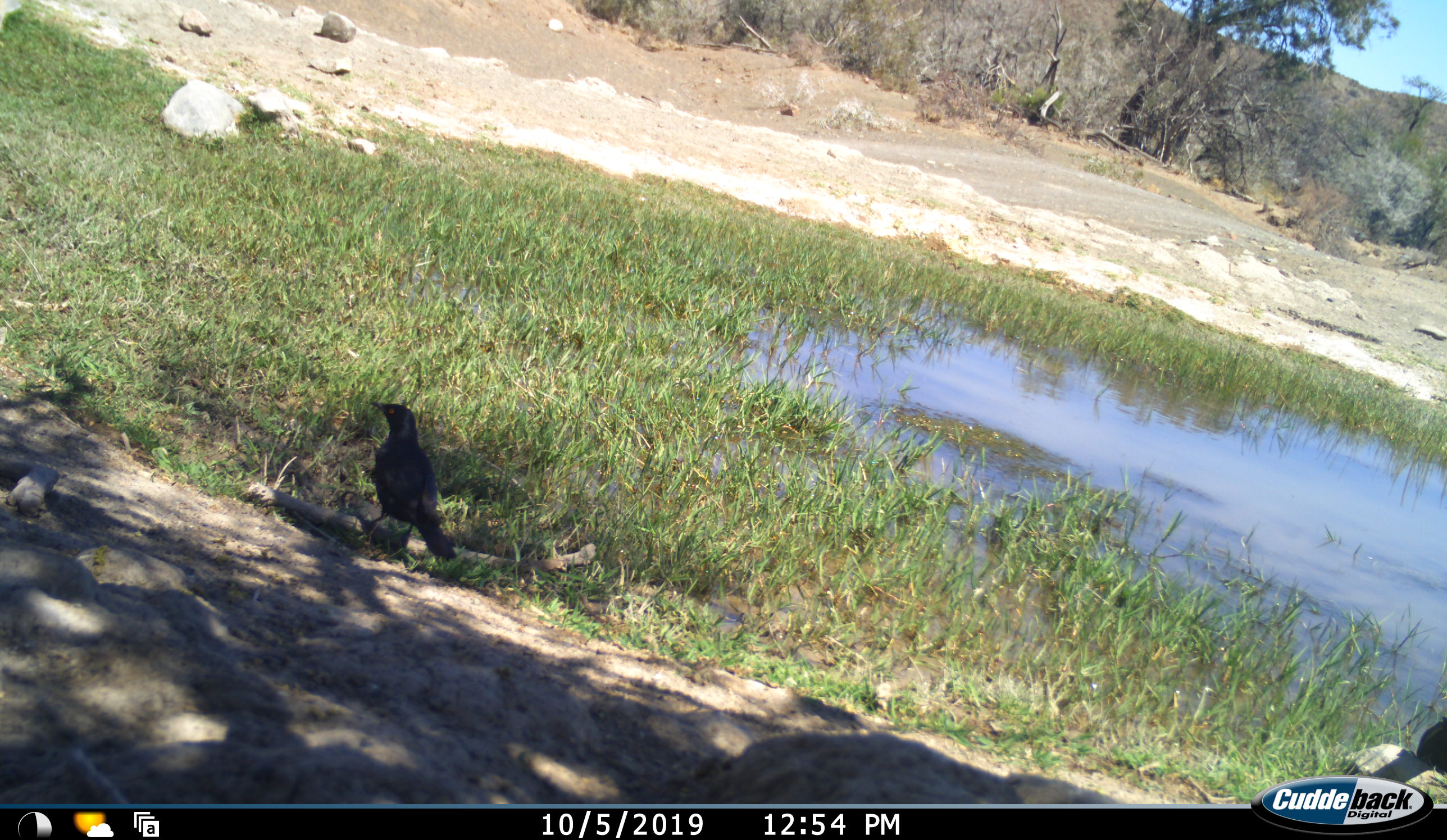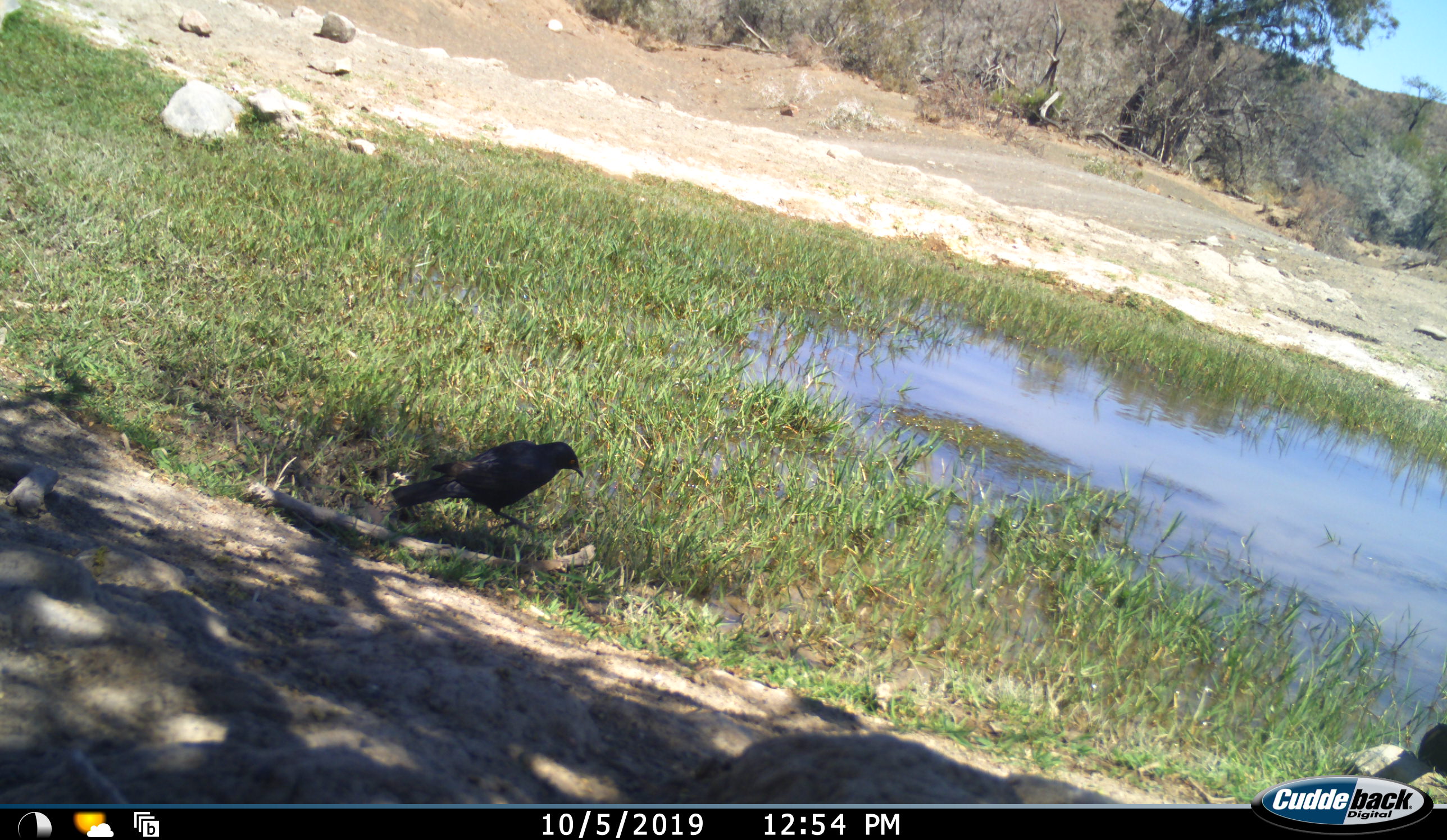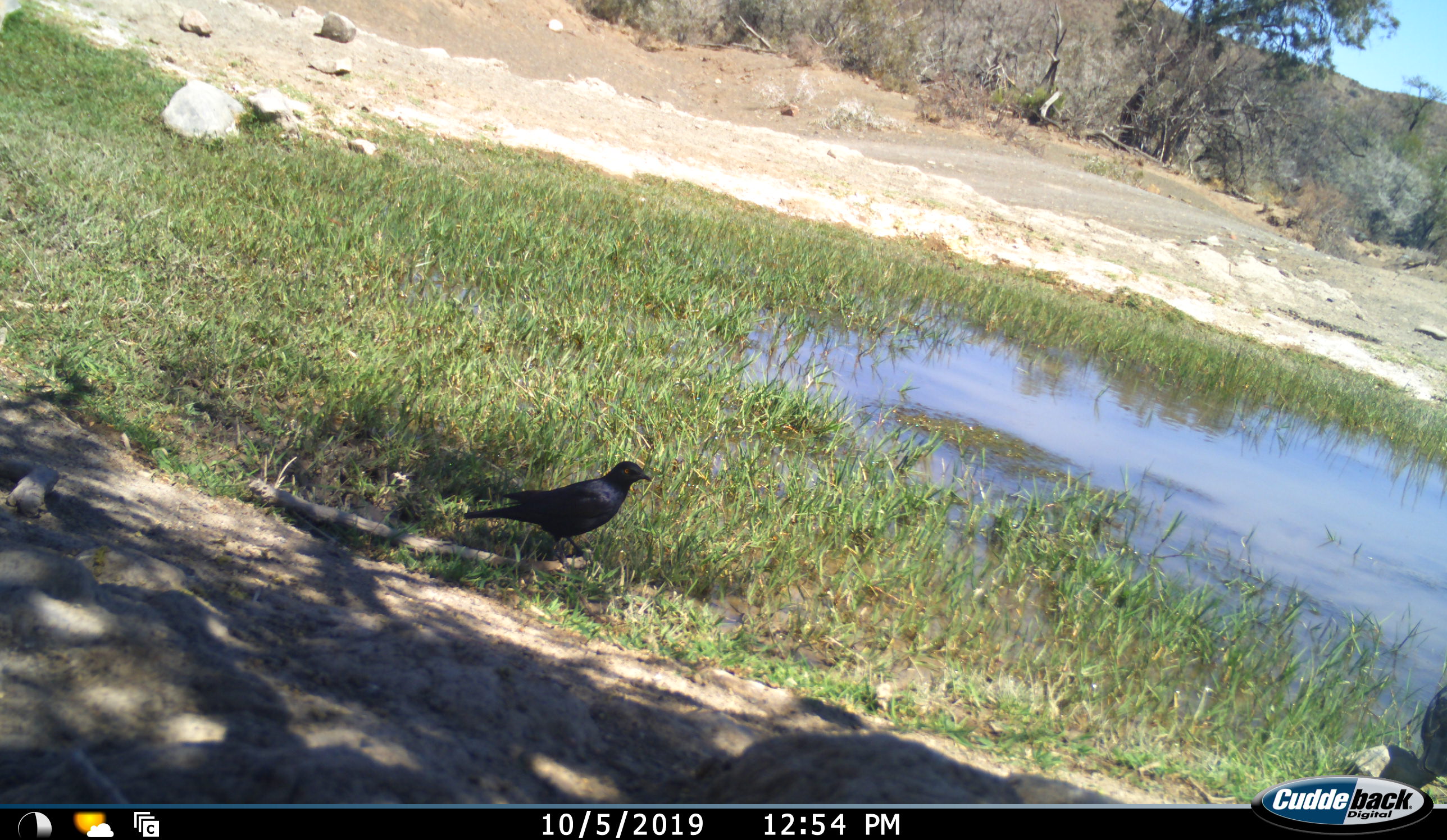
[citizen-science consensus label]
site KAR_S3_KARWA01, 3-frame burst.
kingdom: Animalia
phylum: Chordata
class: Aves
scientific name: Aves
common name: bird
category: birdother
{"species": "birdother (bird) (Aves)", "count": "2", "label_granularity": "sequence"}